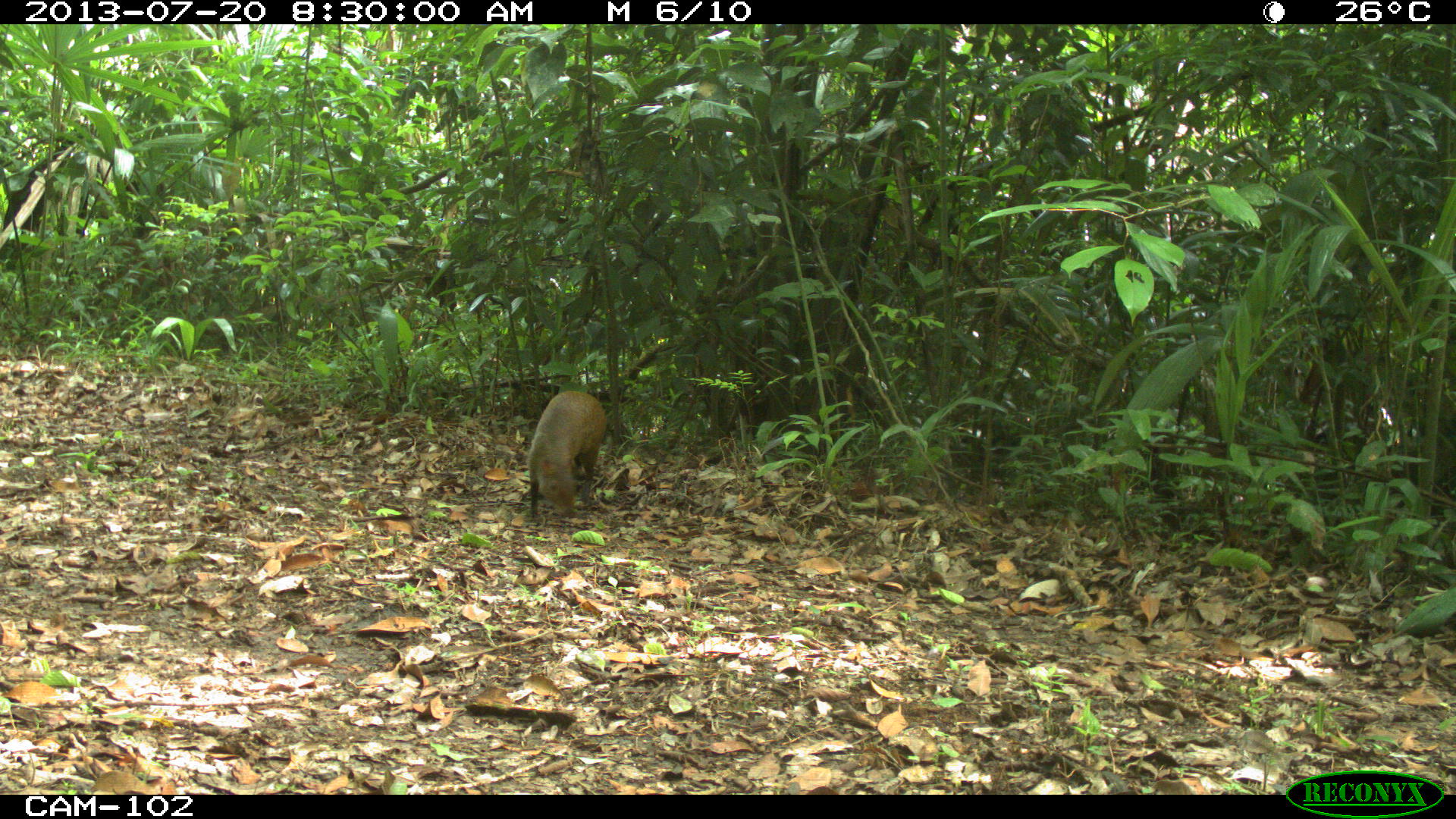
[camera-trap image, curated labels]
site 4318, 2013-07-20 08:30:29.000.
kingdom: Animalia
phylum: Chordata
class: Mammalia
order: Rodentia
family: Dasyproctidae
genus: Dasyprocta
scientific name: Dasyprocta punctata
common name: central american agouti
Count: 1.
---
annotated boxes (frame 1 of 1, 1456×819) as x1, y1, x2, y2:
dasyprocta punctata: 526, 390, 607, 516